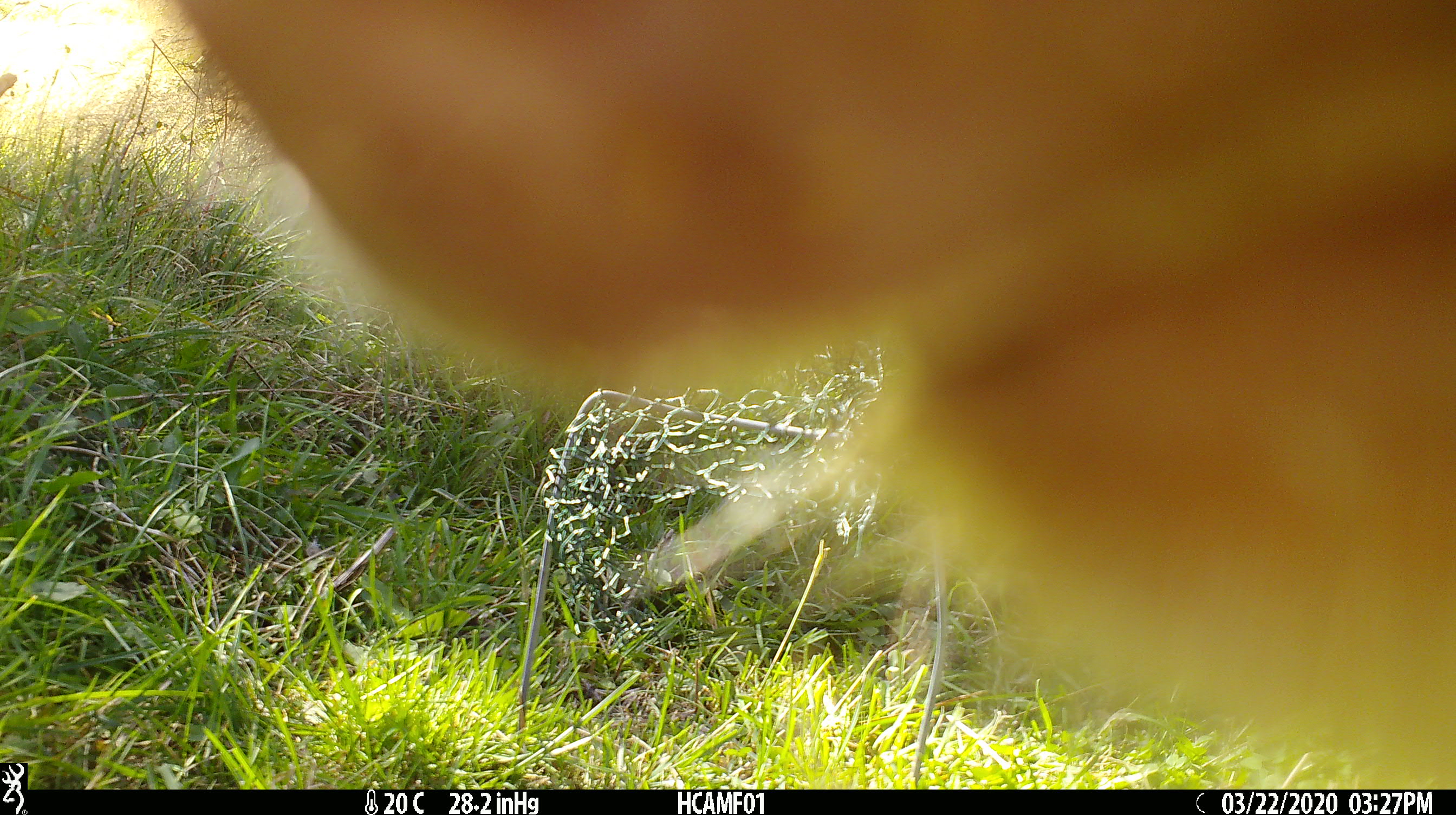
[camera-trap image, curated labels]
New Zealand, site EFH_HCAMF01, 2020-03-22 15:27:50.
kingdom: Animalia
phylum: Chordata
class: Mammalia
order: Artiodactyla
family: Bovidae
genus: Bos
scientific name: Bos taurus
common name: domestic cow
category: cow